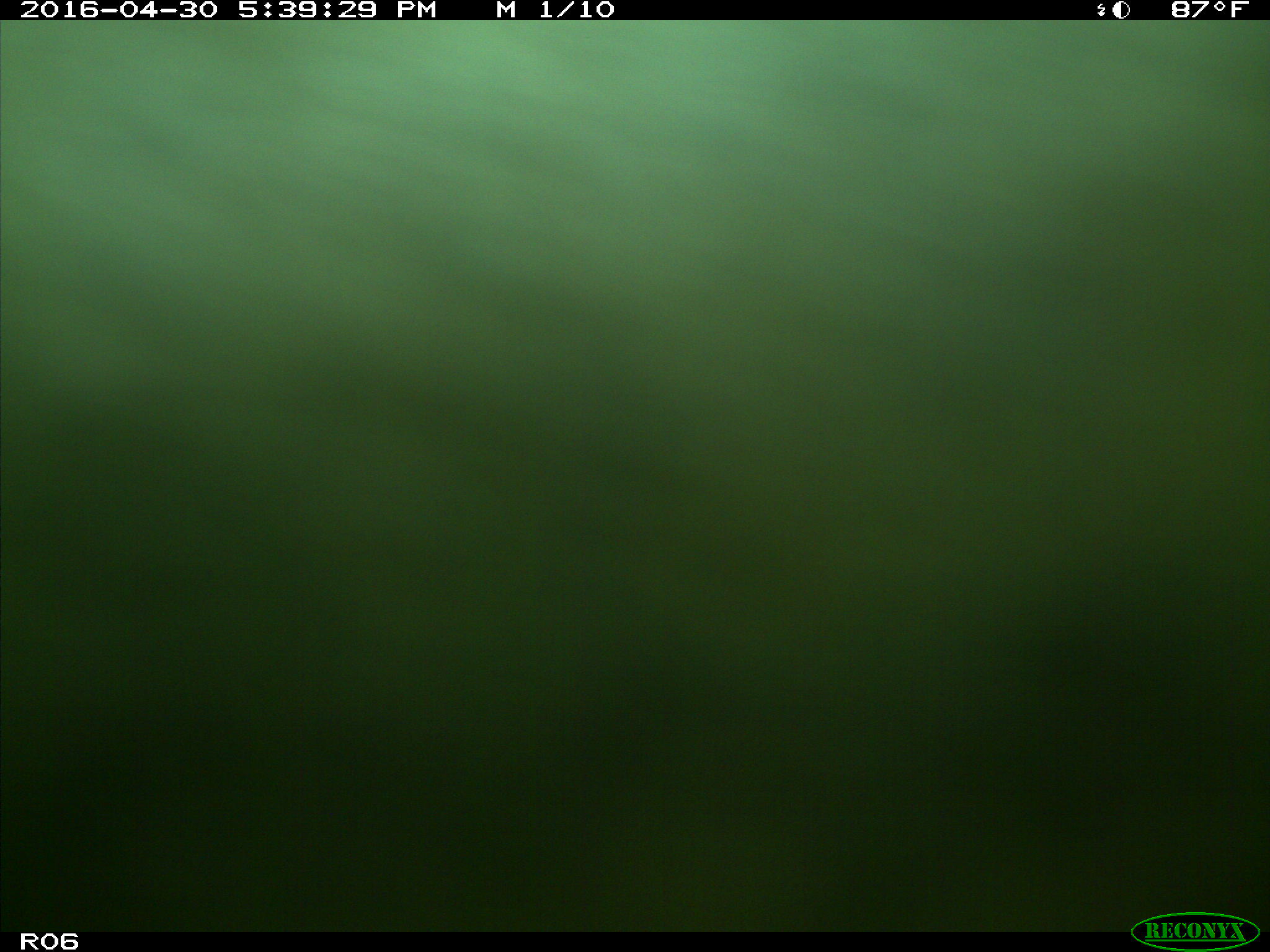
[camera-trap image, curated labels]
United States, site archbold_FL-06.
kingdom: Animalia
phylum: Chordata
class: Mammalia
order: Artiodactyla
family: Bovidae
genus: Bos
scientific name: Bos taurus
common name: domestic cow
Bos taurus (domestic cow).